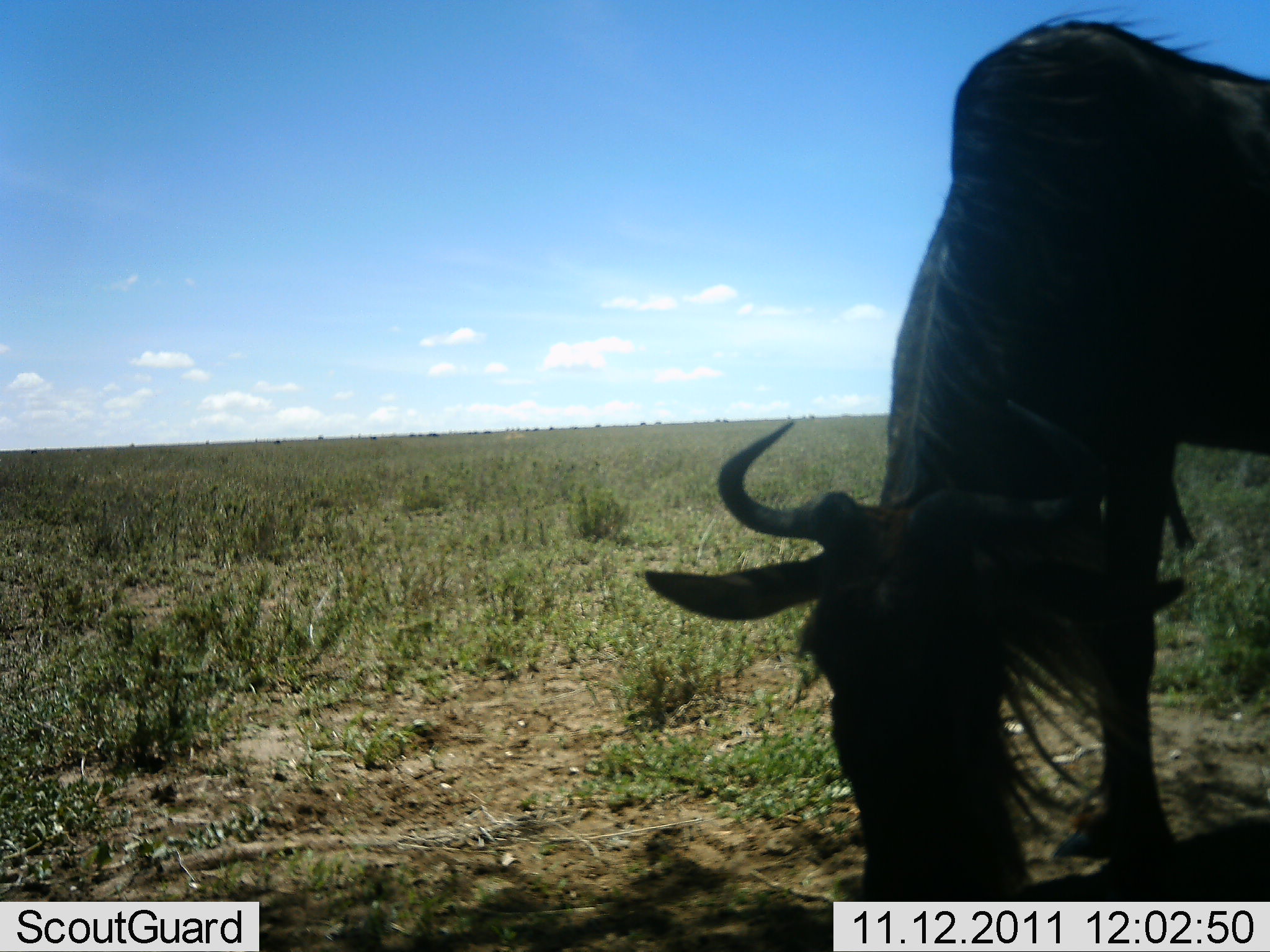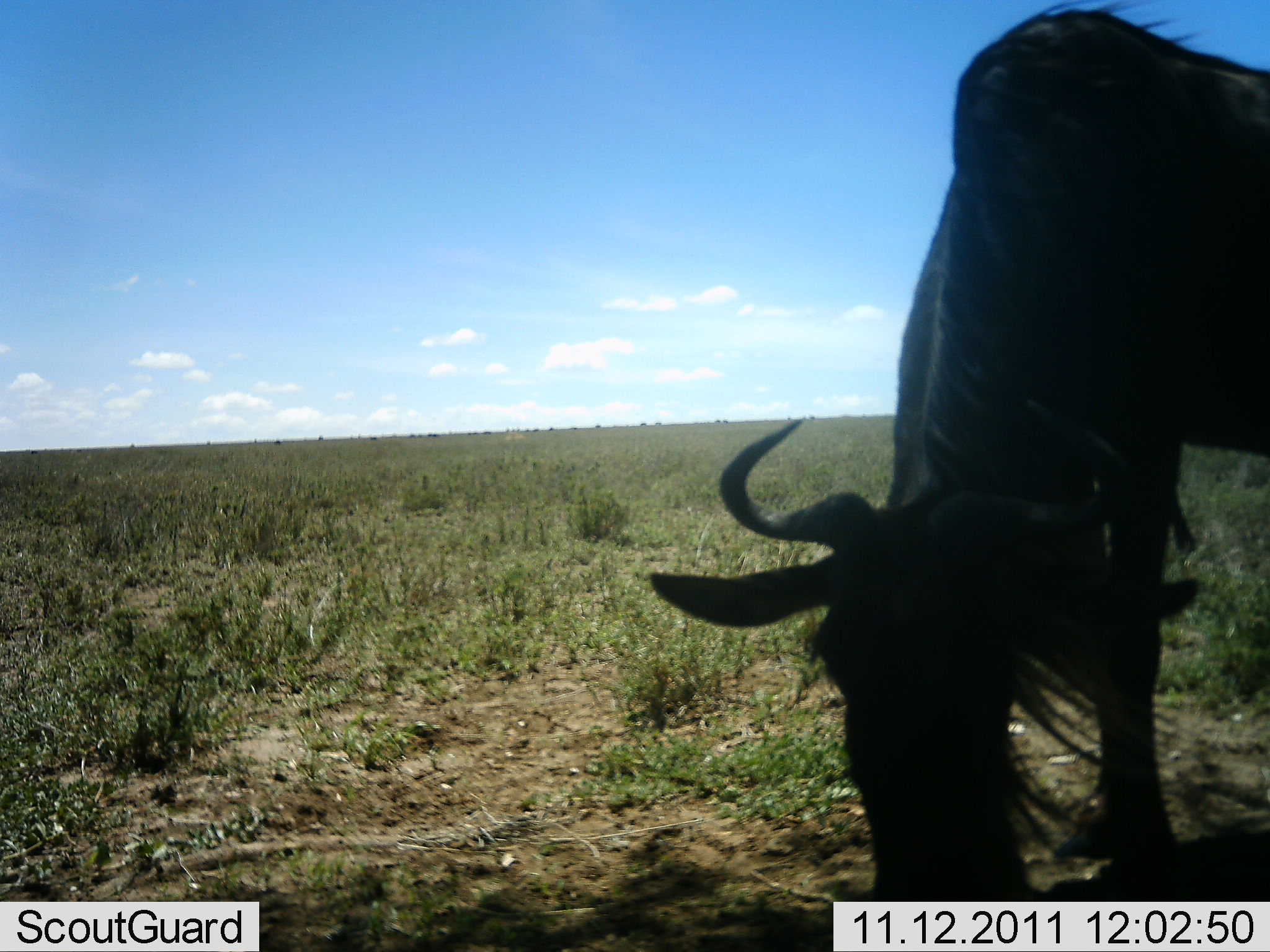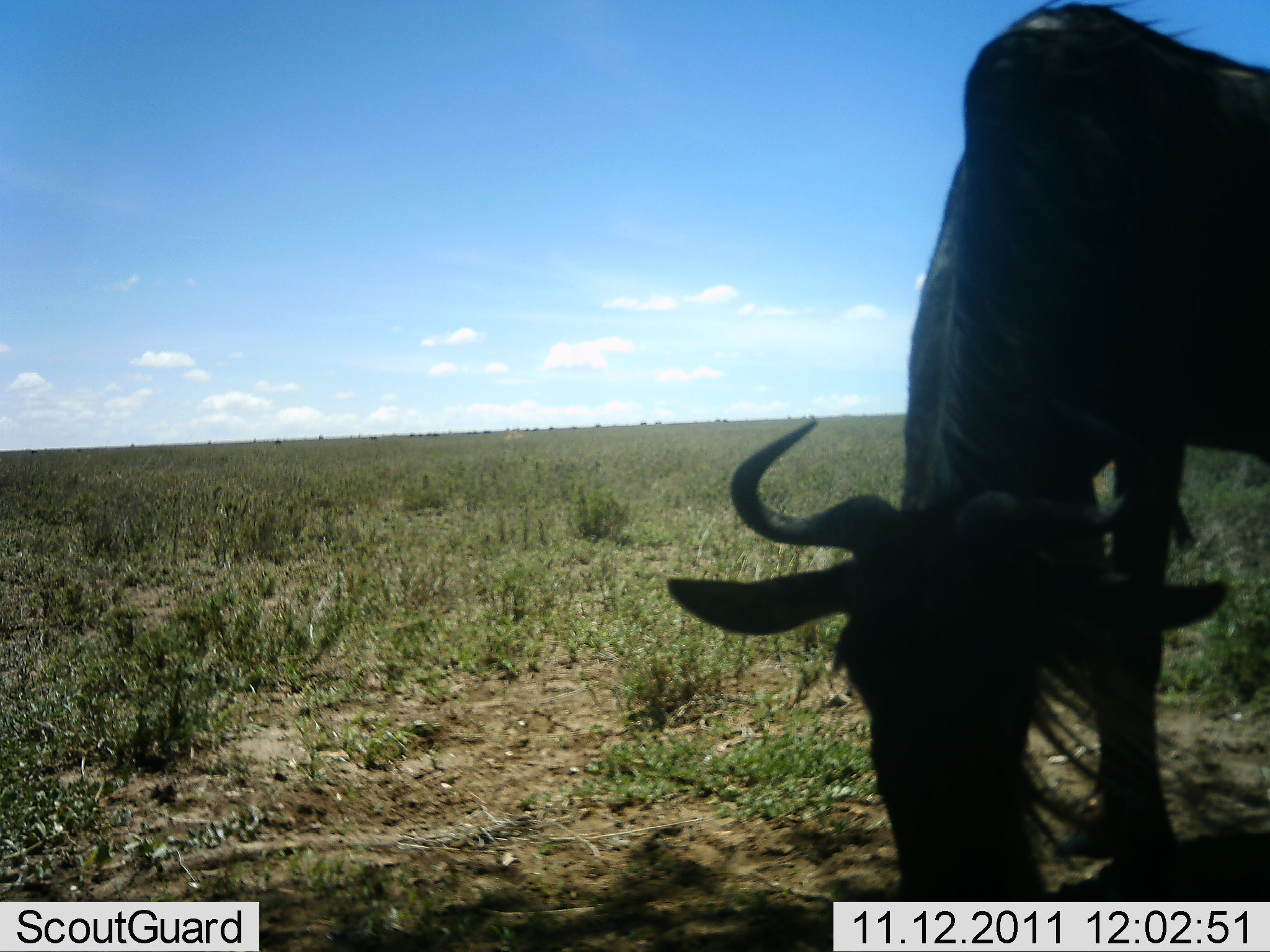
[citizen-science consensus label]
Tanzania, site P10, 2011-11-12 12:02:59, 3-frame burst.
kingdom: Animalia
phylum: Chordata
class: Mammalia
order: Artiodactyla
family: Bovidae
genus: Connochaetes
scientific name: Connochaetes taurinus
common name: blue wildebeest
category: wildebeest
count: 1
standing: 14%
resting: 0%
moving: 0%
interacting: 0%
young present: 0%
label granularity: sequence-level